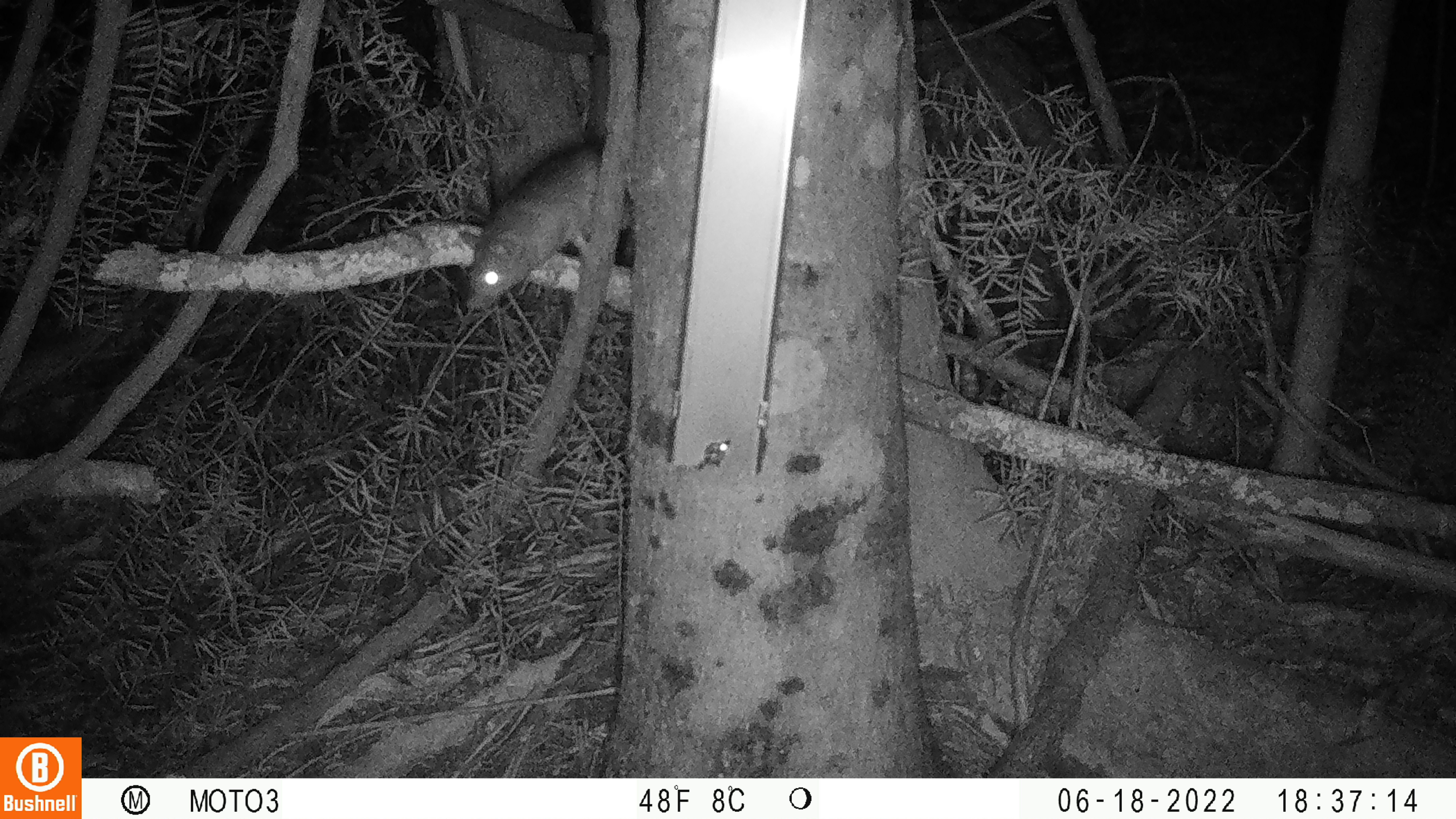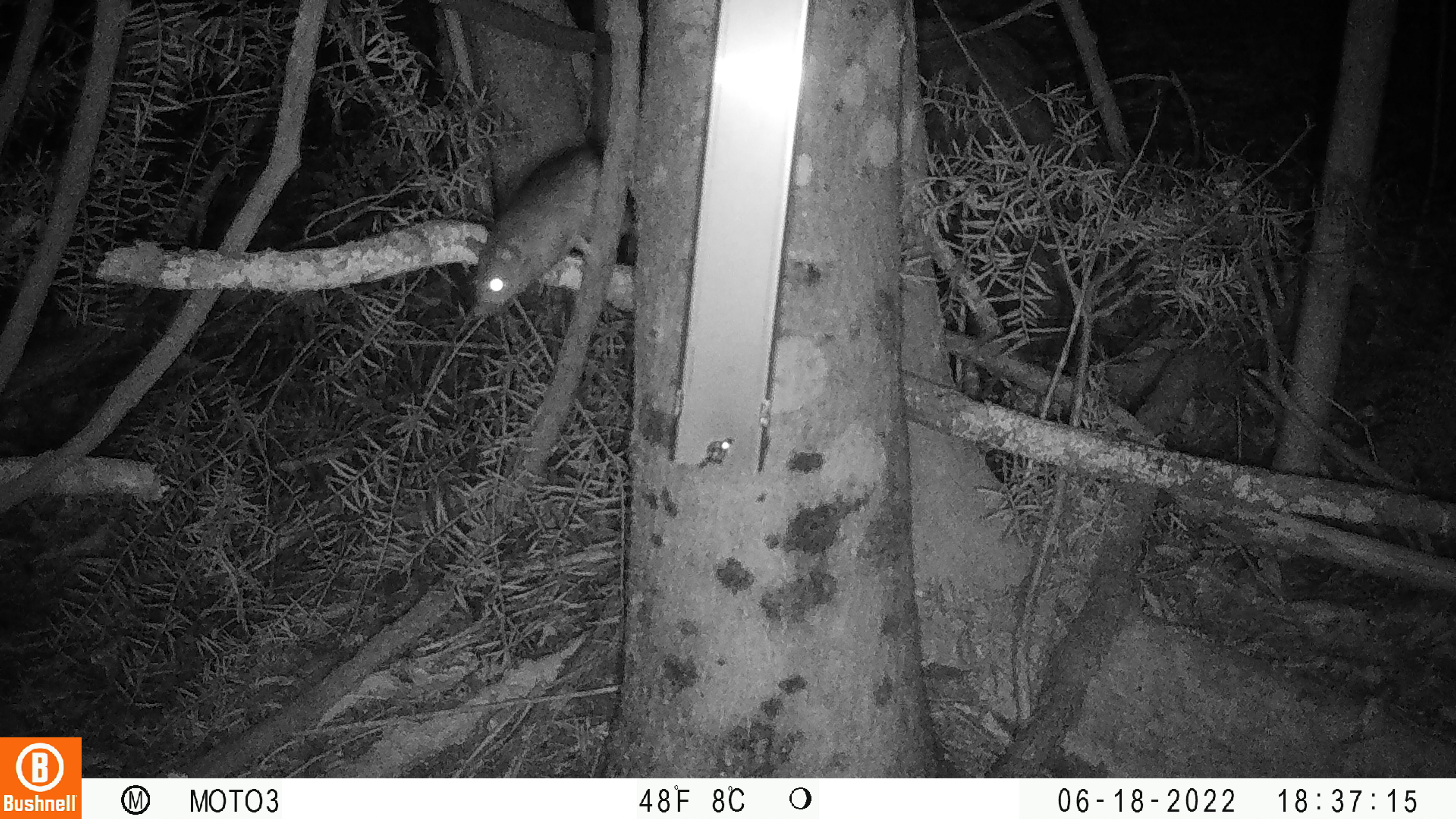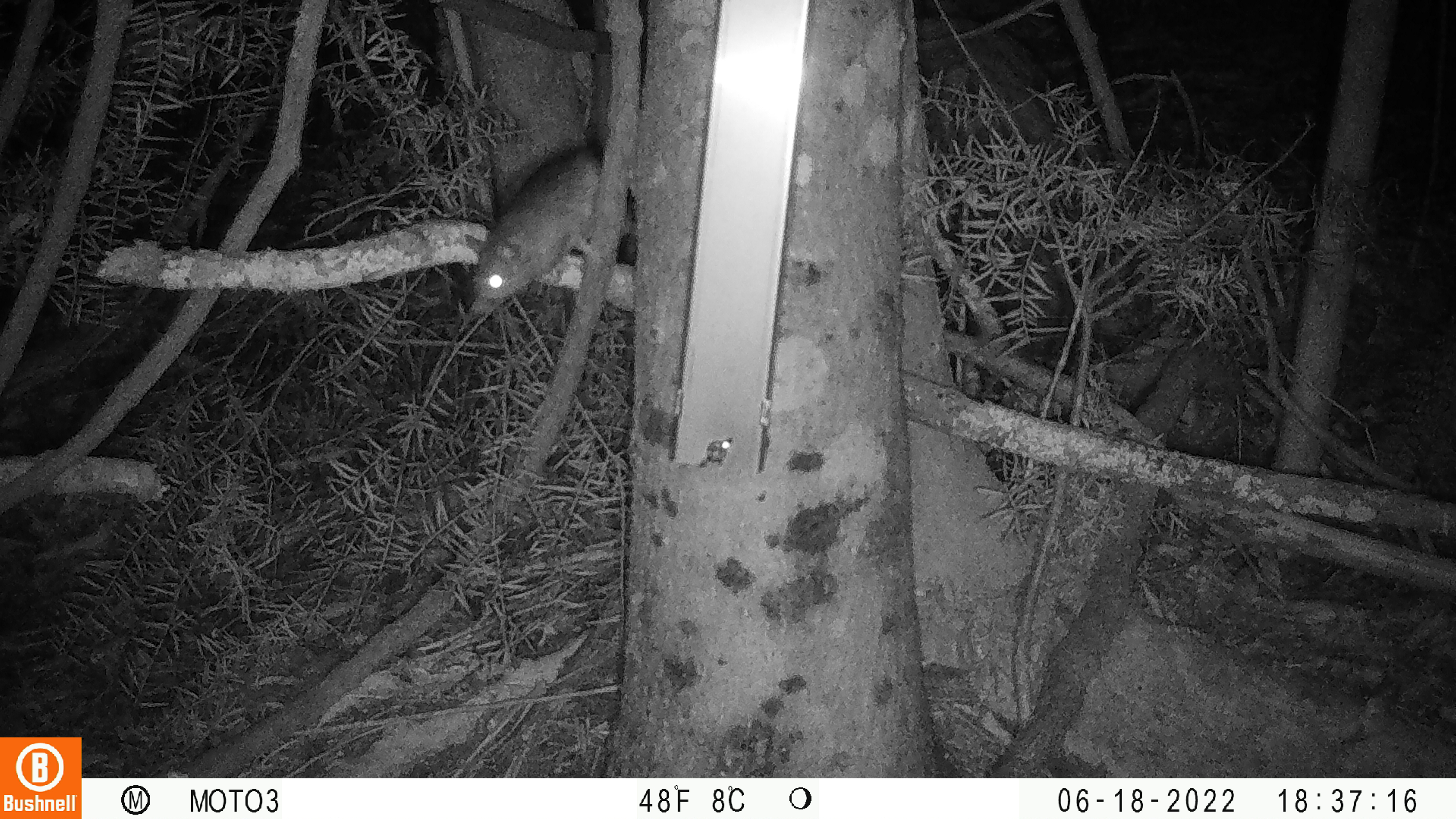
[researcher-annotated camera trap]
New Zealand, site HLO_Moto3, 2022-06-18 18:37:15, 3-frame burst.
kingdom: Animalia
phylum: Chordata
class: Mammalia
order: Rodentia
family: Muridae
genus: Rattus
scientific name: Rattus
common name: rat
Rat (Rattus).